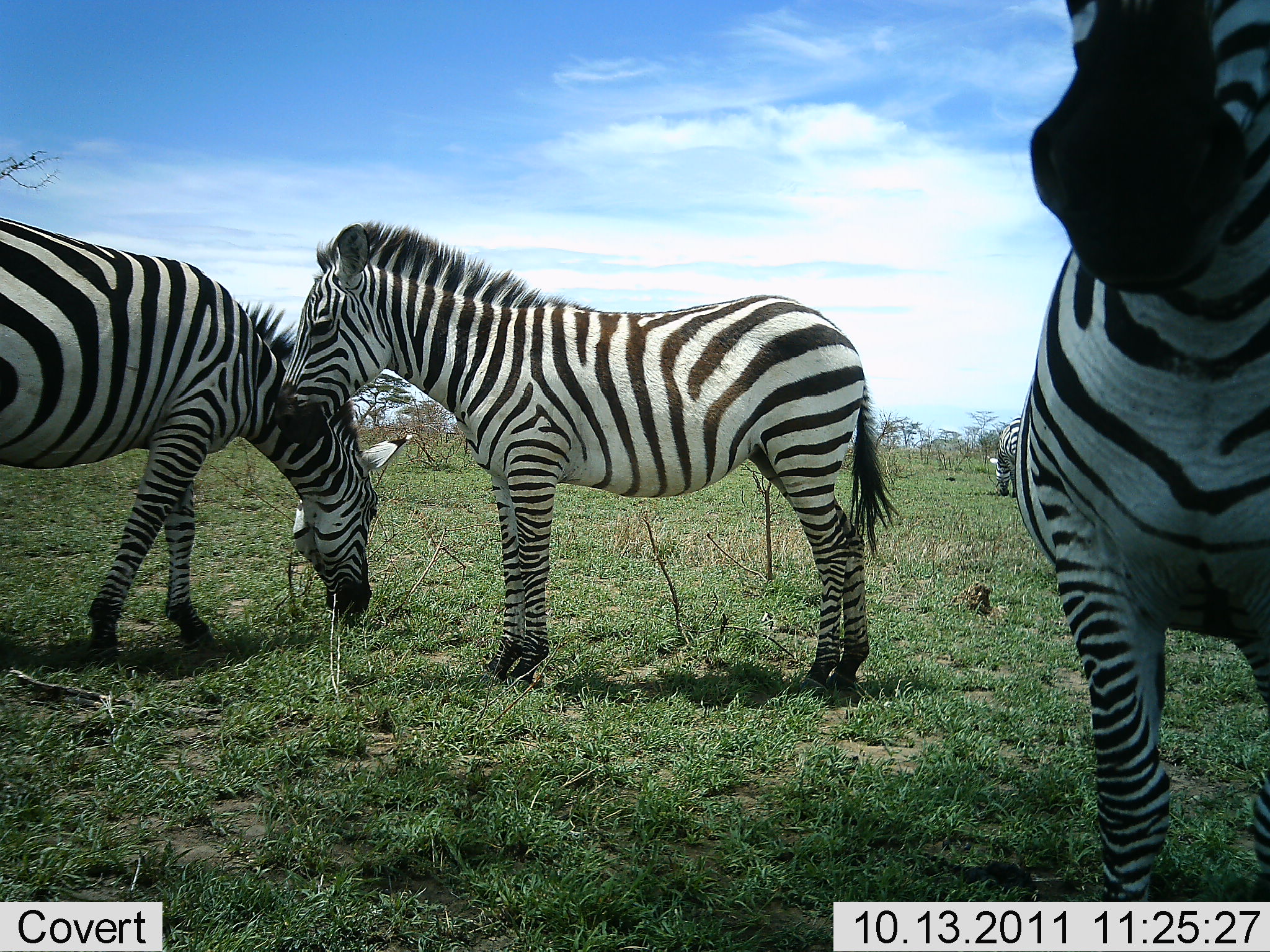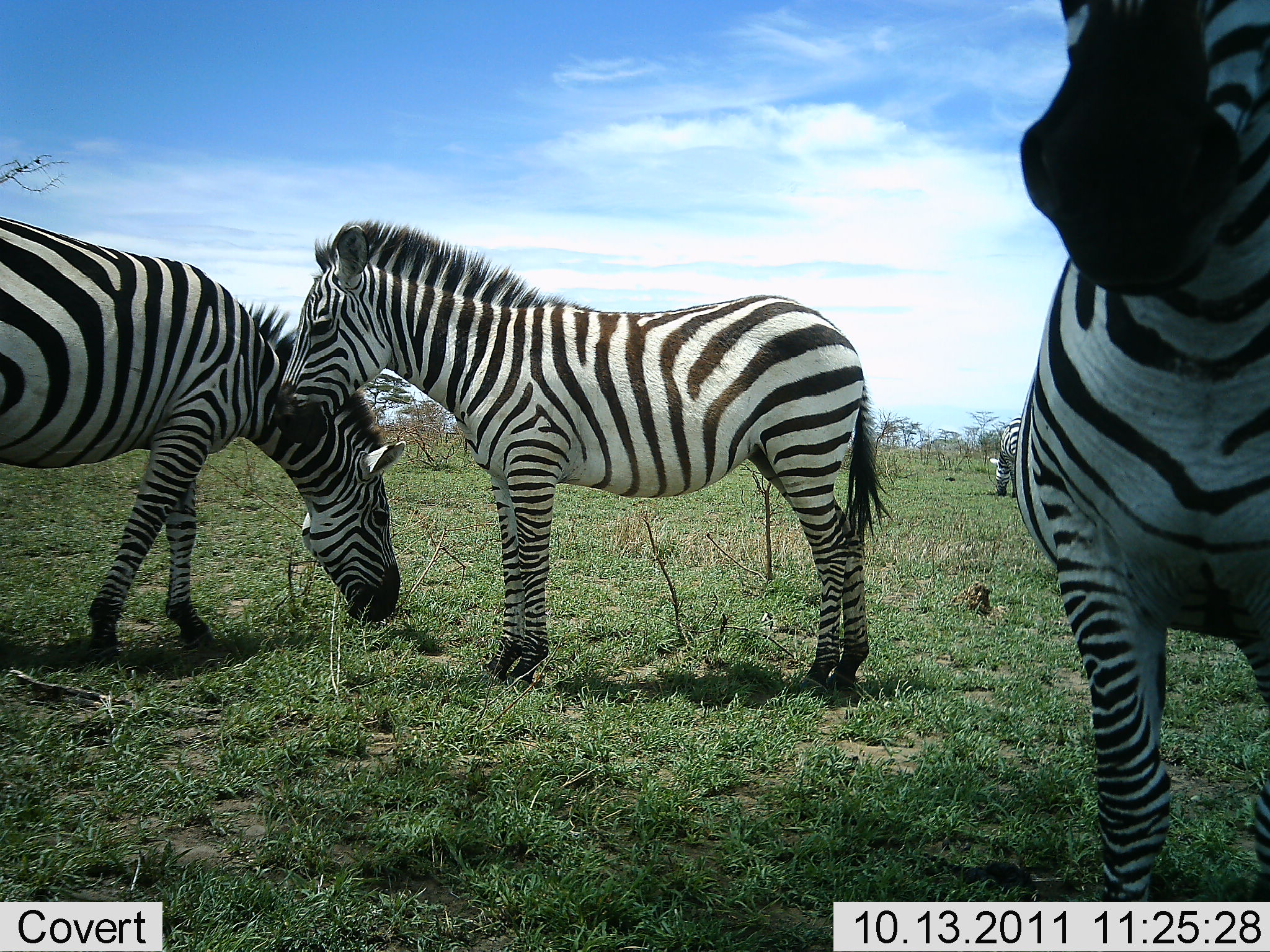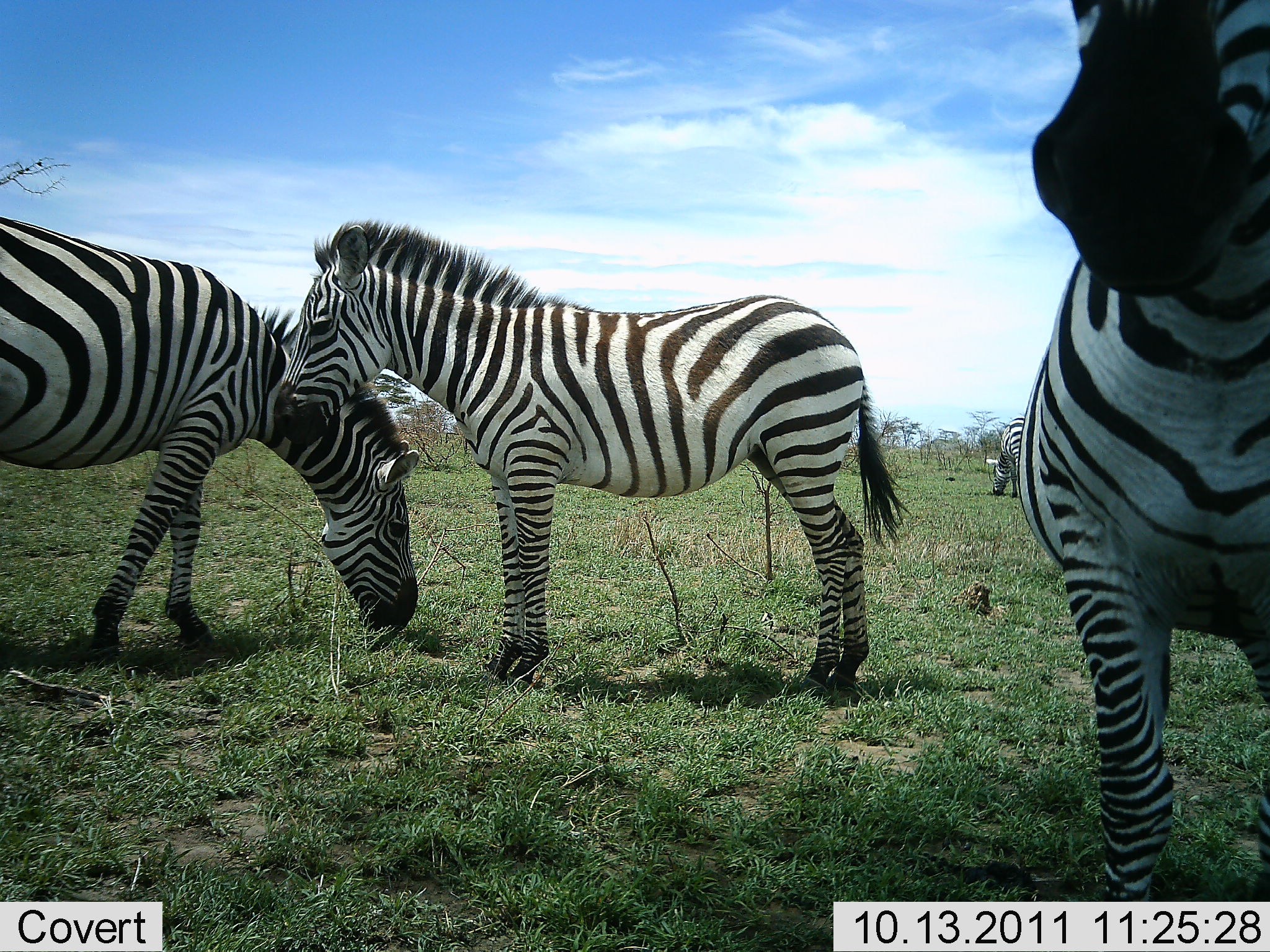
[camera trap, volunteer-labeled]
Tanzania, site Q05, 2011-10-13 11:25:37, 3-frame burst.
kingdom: Animalia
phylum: Chordata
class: Mammalia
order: Perissodactyla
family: Equidae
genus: Equus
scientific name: Equus quagga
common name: plains zebra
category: zebra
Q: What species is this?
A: Zebra (plains zebra) (Equus quagga).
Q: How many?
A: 4.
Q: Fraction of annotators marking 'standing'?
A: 90%.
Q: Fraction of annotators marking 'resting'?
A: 10%.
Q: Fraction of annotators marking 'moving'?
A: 0%.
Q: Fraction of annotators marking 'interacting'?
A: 20%.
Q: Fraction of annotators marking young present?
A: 10%.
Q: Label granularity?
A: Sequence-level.